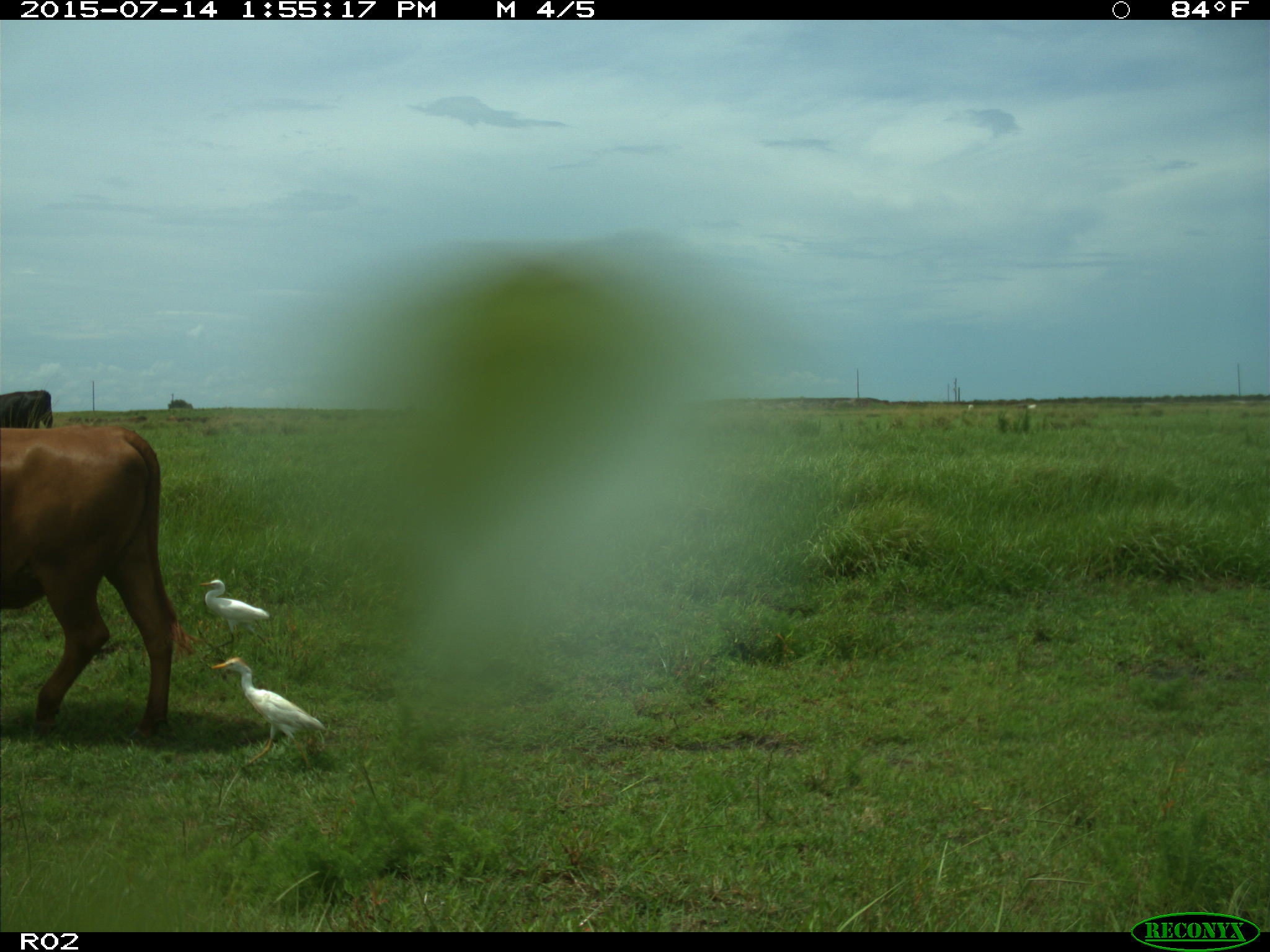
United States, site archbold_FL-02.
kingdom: Animalia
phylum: Chordata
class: Mammalia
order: Artiodactyla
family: Bovidae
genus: Bos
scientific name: Bos taurus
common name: domestic cow